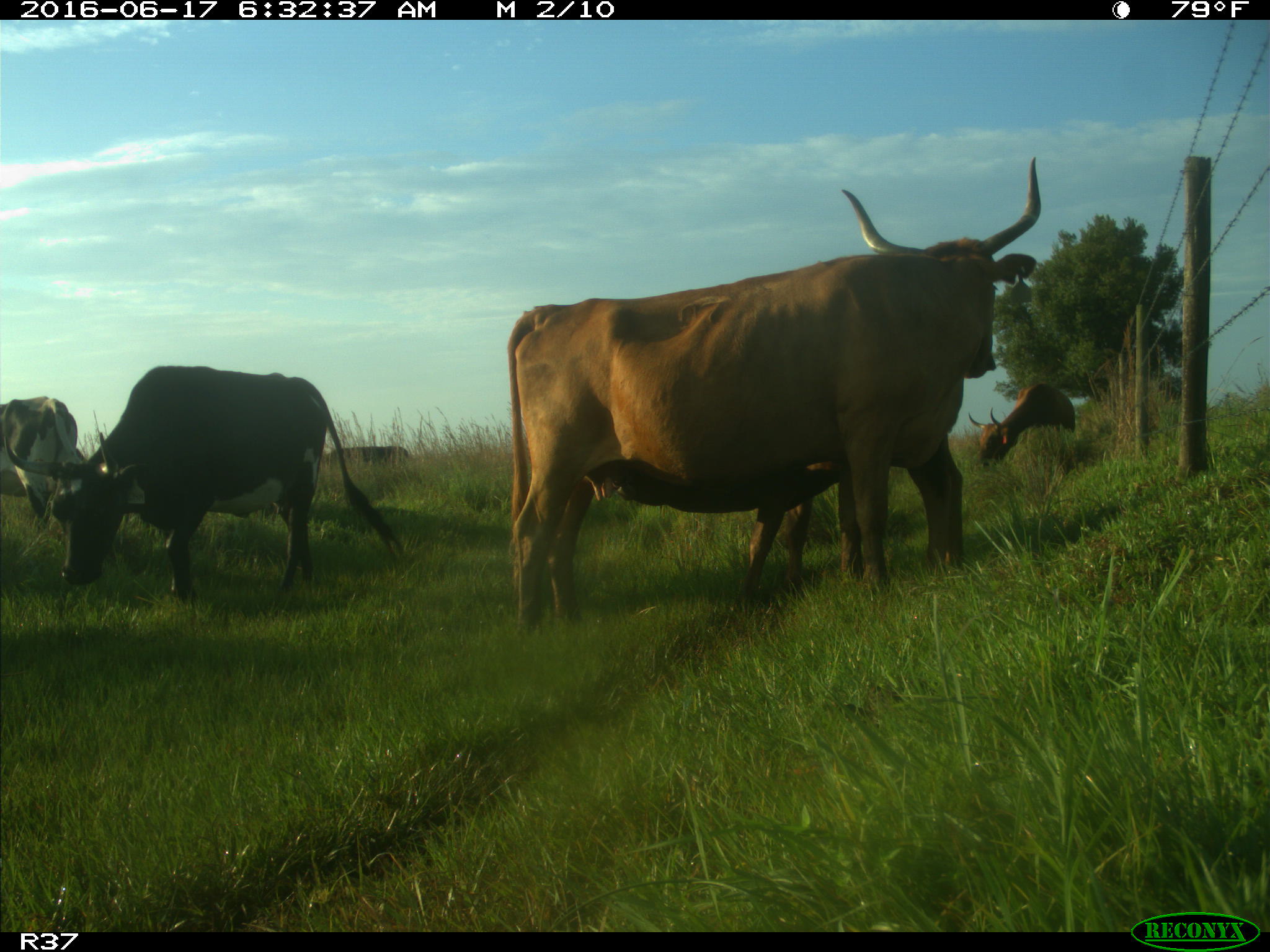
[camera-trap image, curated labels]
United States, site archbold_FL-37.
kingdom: Animalia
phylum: Chordata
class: Mammalia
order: Artiodactyla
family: Bovidae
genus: Bos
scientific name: Bos taurus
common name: domestic cow